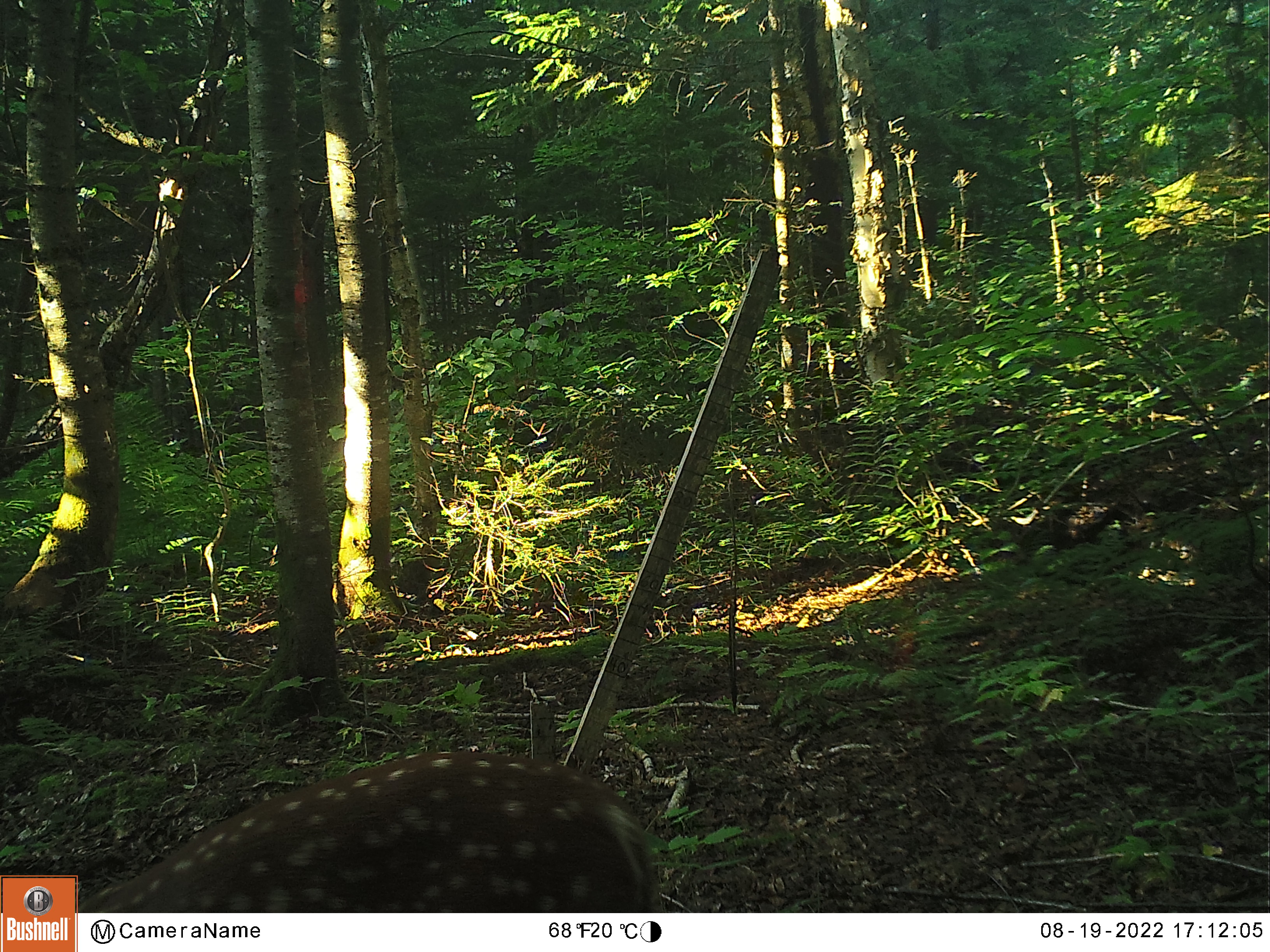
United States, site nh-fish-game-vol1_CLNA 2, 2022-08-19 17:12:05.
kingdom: Animalia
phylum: Chordata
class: Mammalia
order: Artiodactyla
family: Cervidae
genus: Odocoileus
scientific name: Odocoileus virginianus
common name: white-tailed deer